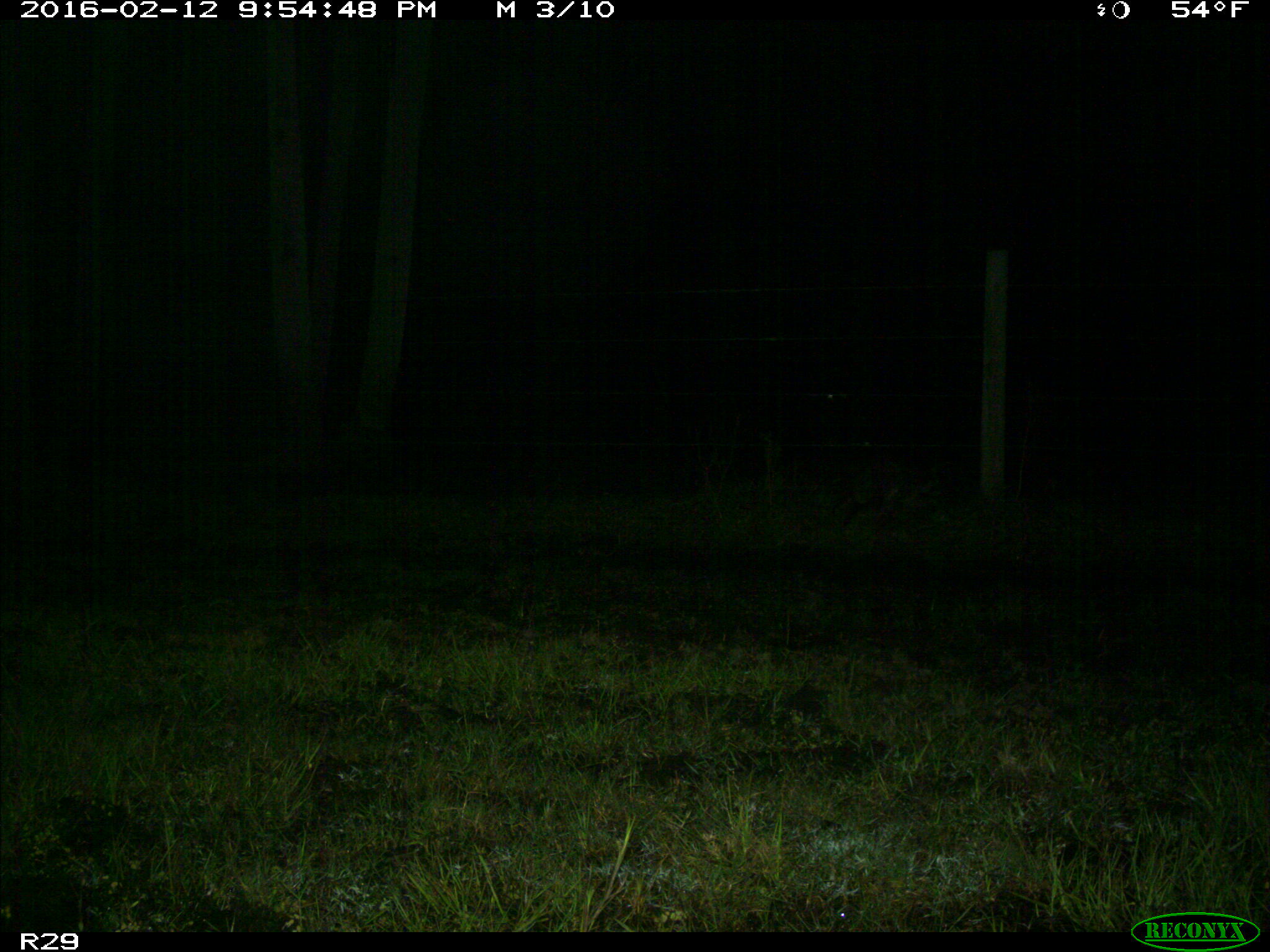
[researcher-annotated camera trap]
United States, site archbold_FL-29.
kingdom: Animalia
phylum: Chordata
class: Mammalia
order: Carnivora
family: Procyonidae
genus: Procyon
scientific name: Procyon lotor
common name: common raccoon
Procyon lotor (common raccoon).